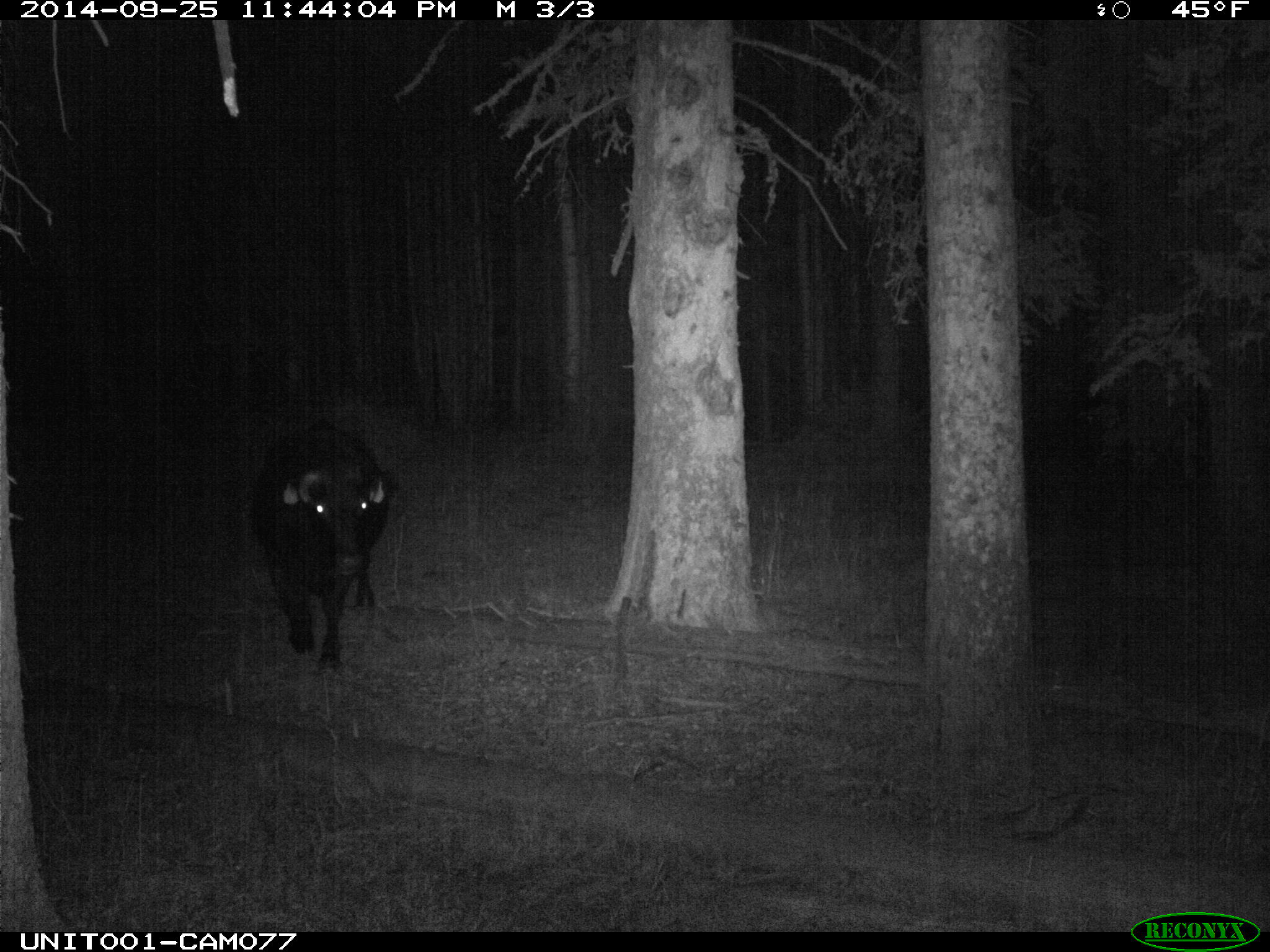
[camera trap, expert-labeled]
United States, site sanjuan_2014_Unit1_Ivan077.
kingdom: Animalia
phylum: Chordata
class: Mammalia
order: Artiodactyla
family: Bovidae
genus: Bos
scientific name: Bos taurus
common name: domestic cow